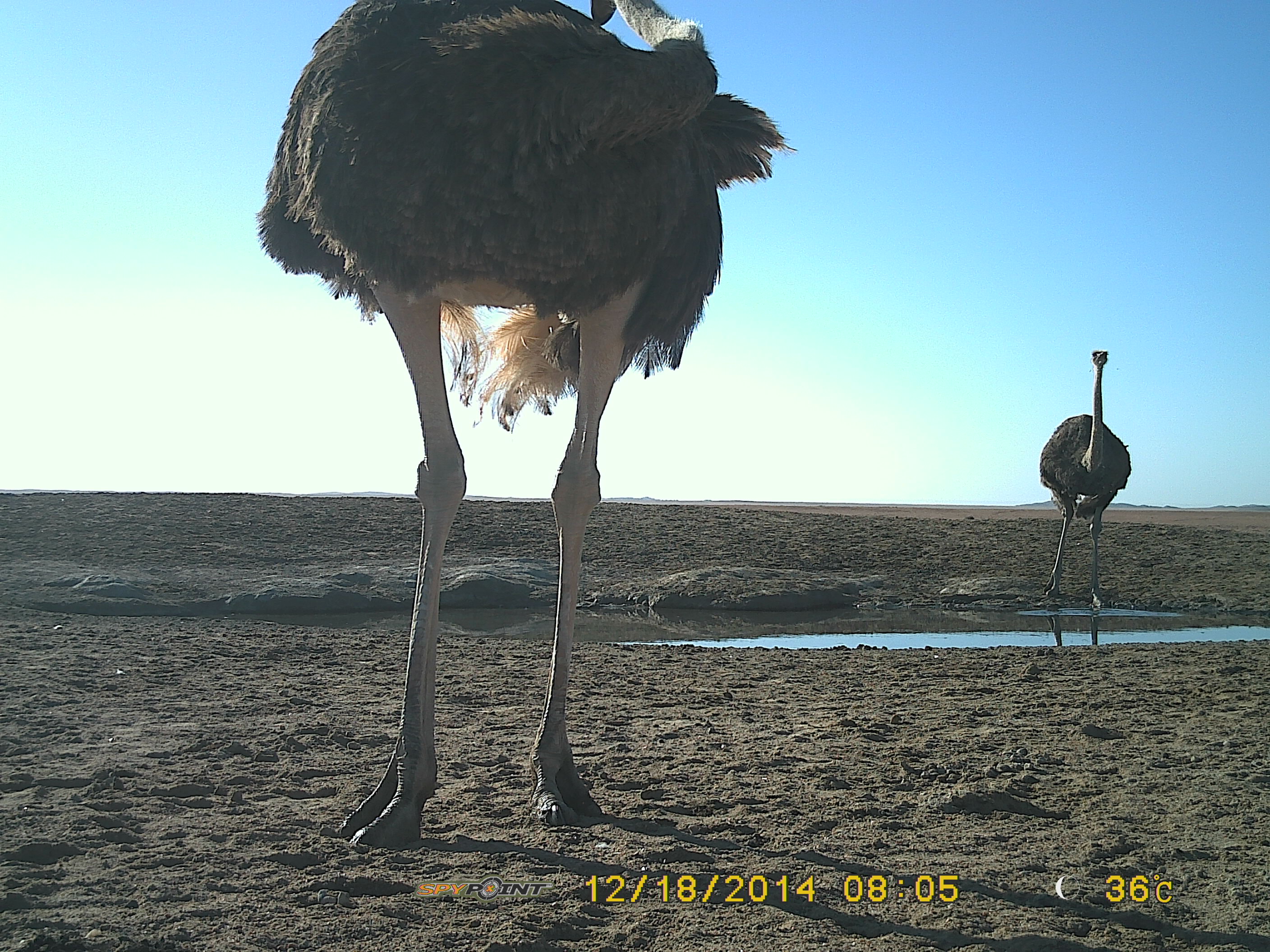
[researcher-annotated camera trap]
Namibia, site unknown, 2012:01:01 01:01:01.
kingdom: Animalia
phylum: Chordata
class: Aves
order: Struthioniformes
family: Struthionidae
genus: Struthio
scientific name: Struthio camelus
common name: common ostrich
Struthio camelus (common ostrich).